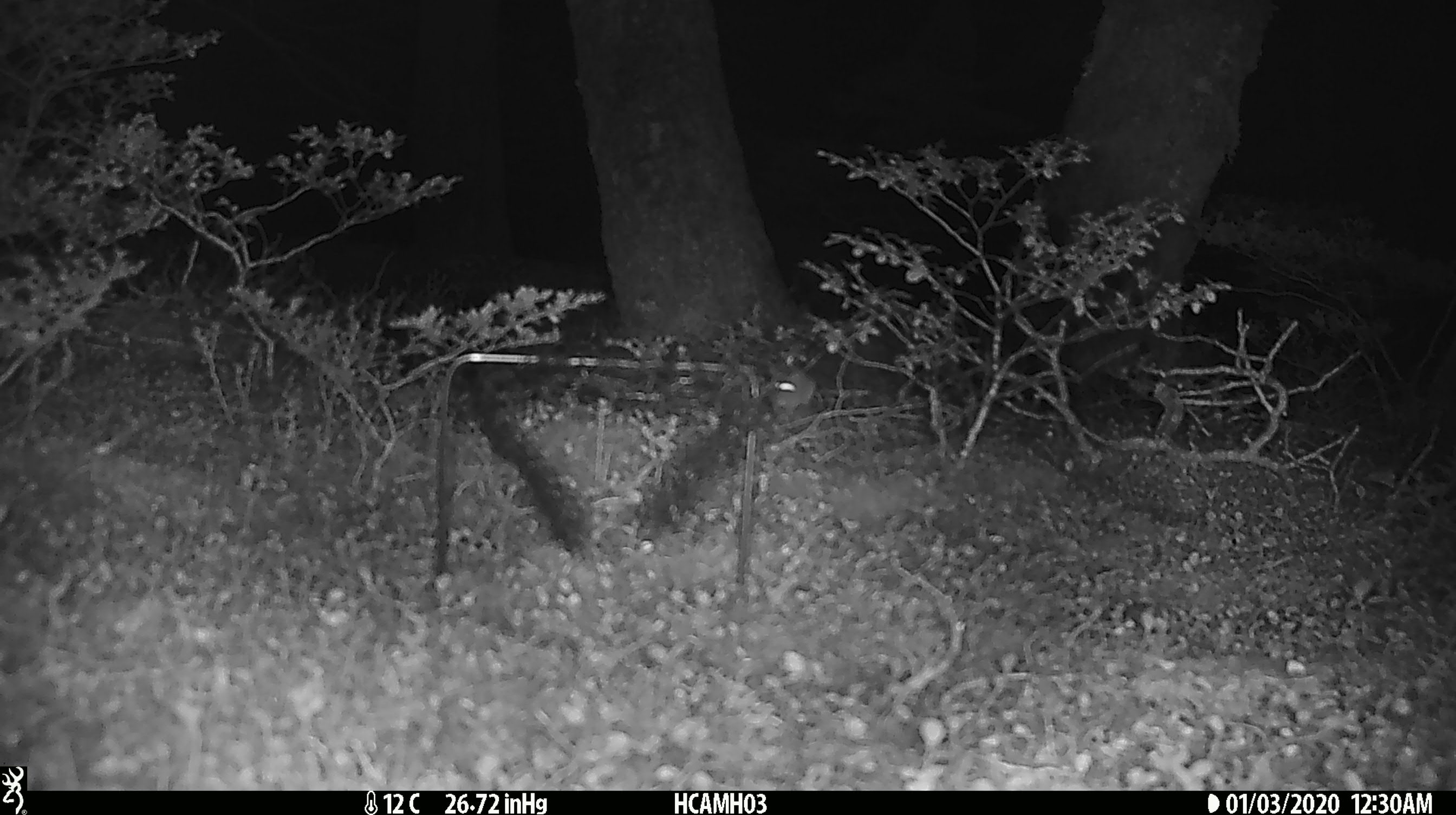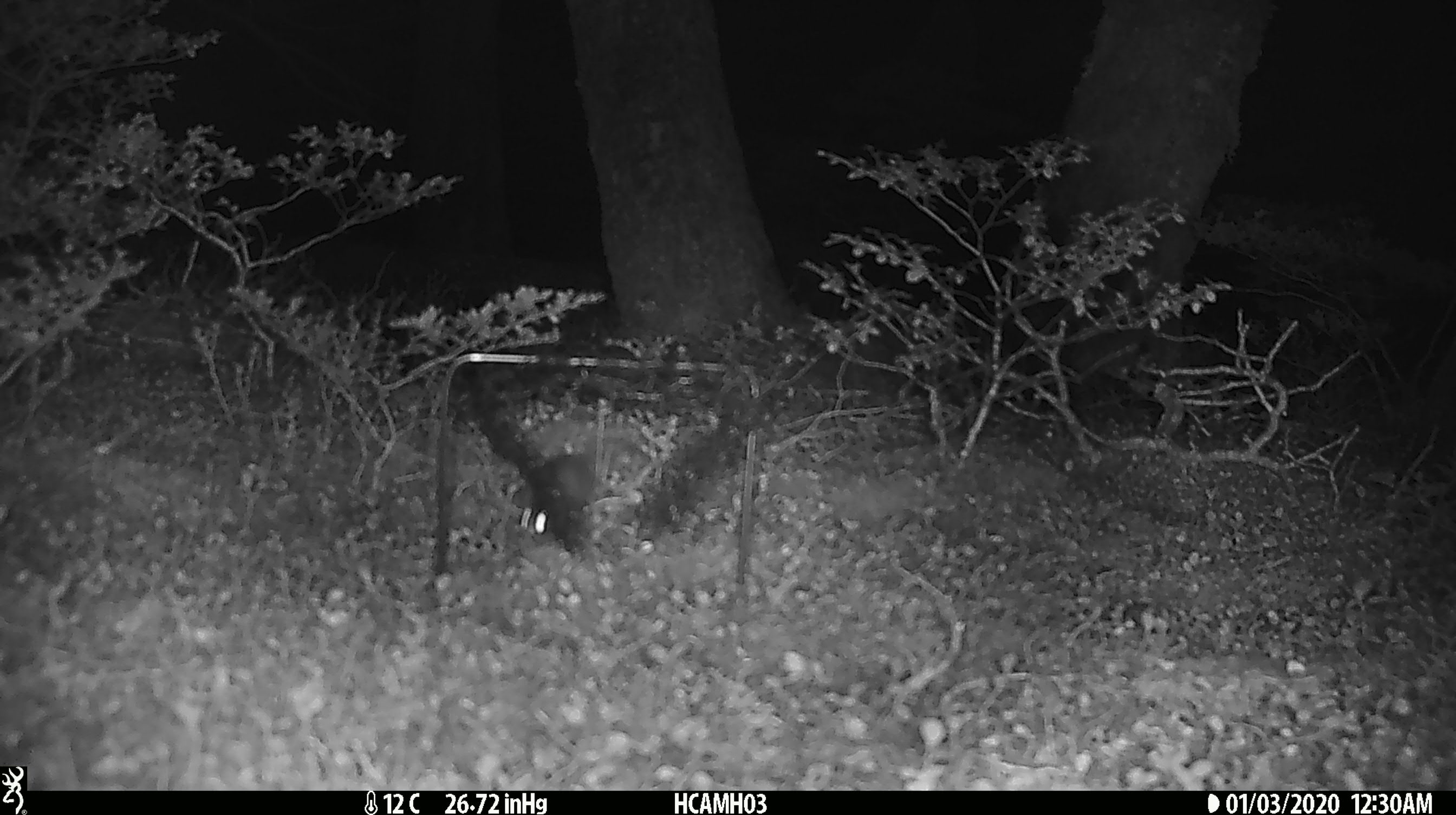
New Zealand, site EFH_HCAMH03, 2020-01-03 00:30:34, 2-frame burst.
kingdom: Animalia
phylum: Chordata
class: Mammalia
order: Rodentia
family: Muridae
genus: Mus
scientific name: Mus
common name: mouse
Mouse (Mus).